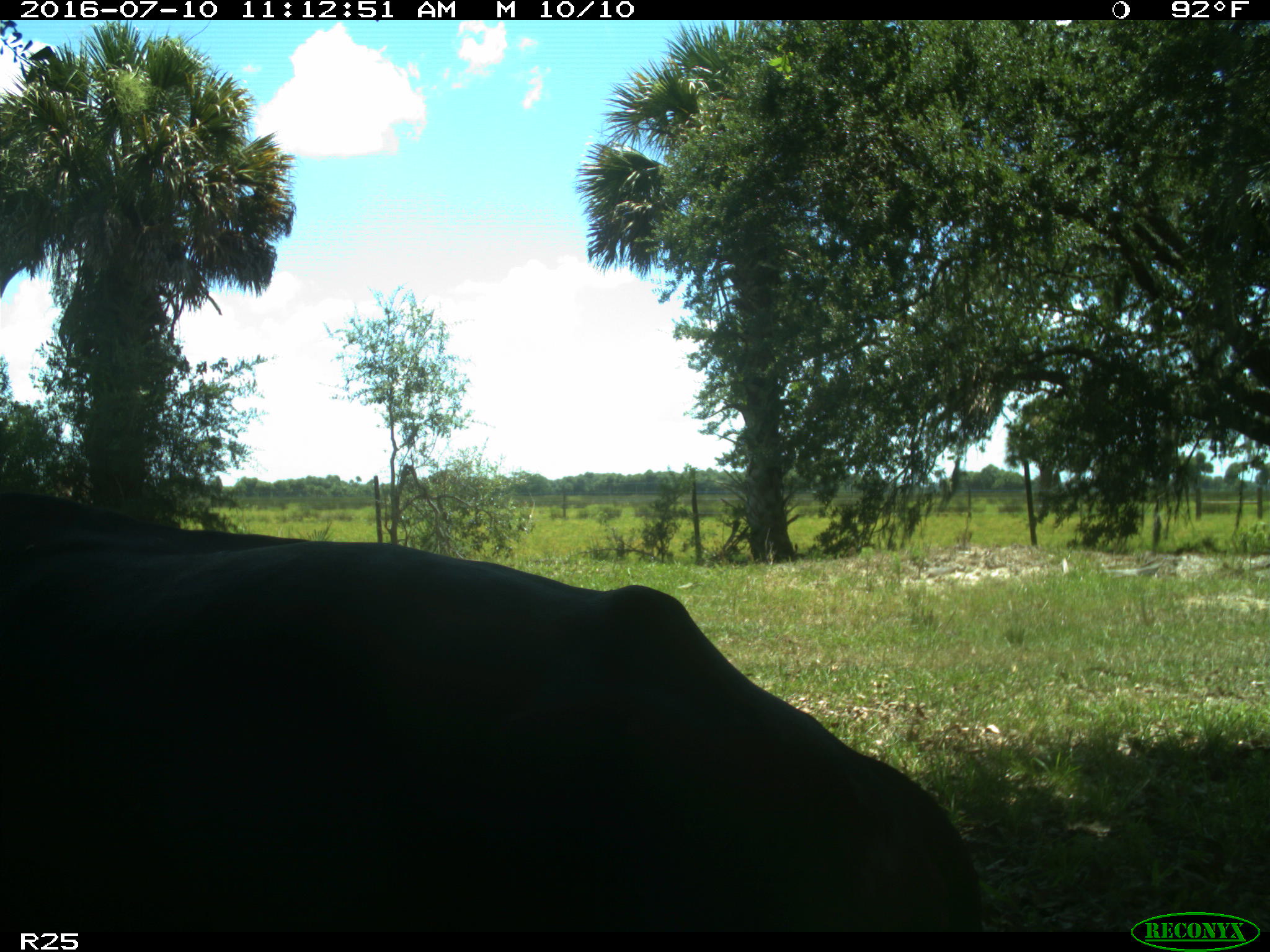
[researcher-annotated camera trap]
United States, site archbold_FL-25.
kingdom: Animalia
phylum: Chordata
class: Mammalia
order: Artiodactyla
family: Bovidae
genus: Bos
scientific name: Bos taurus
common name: domestic cow